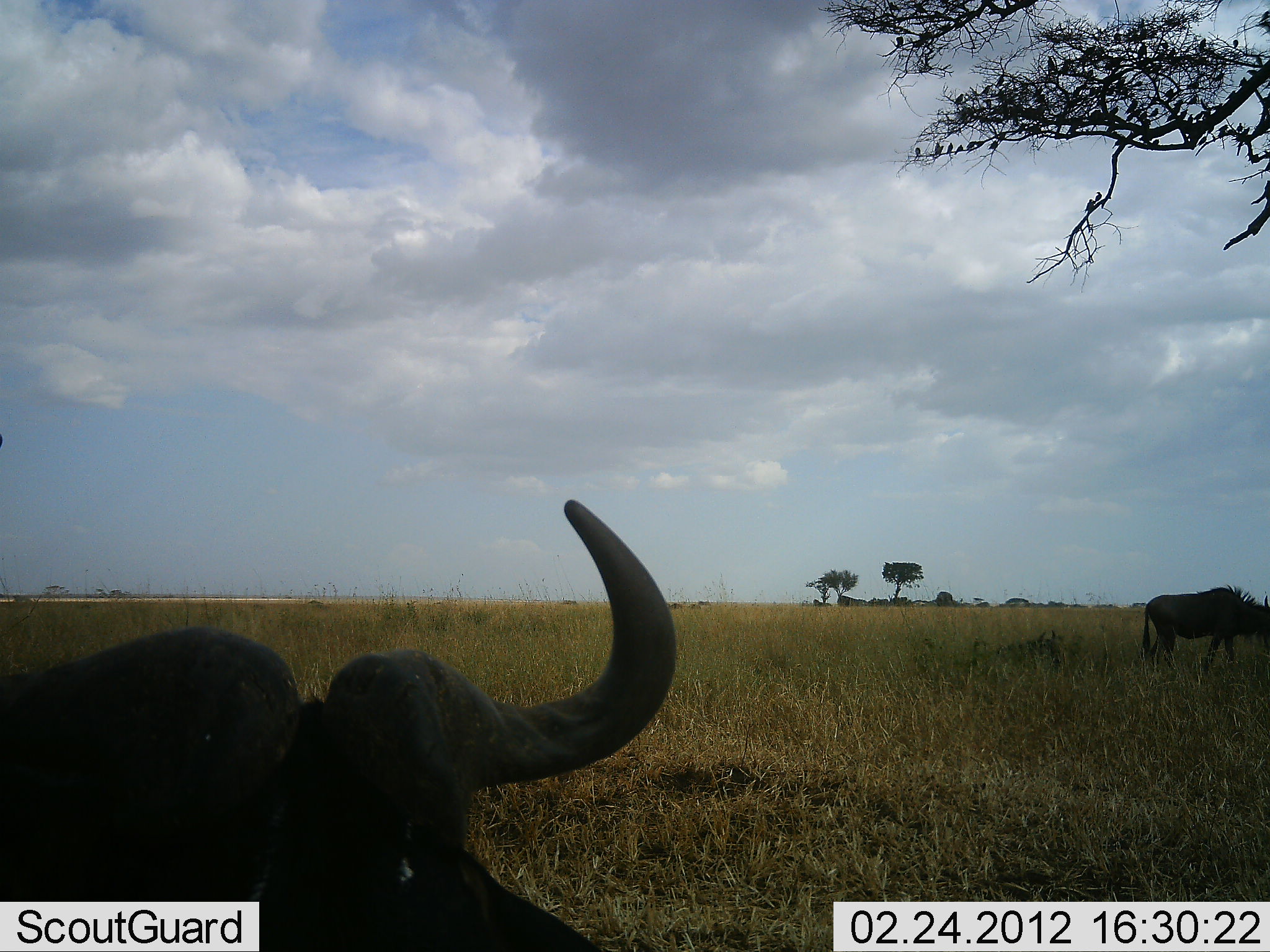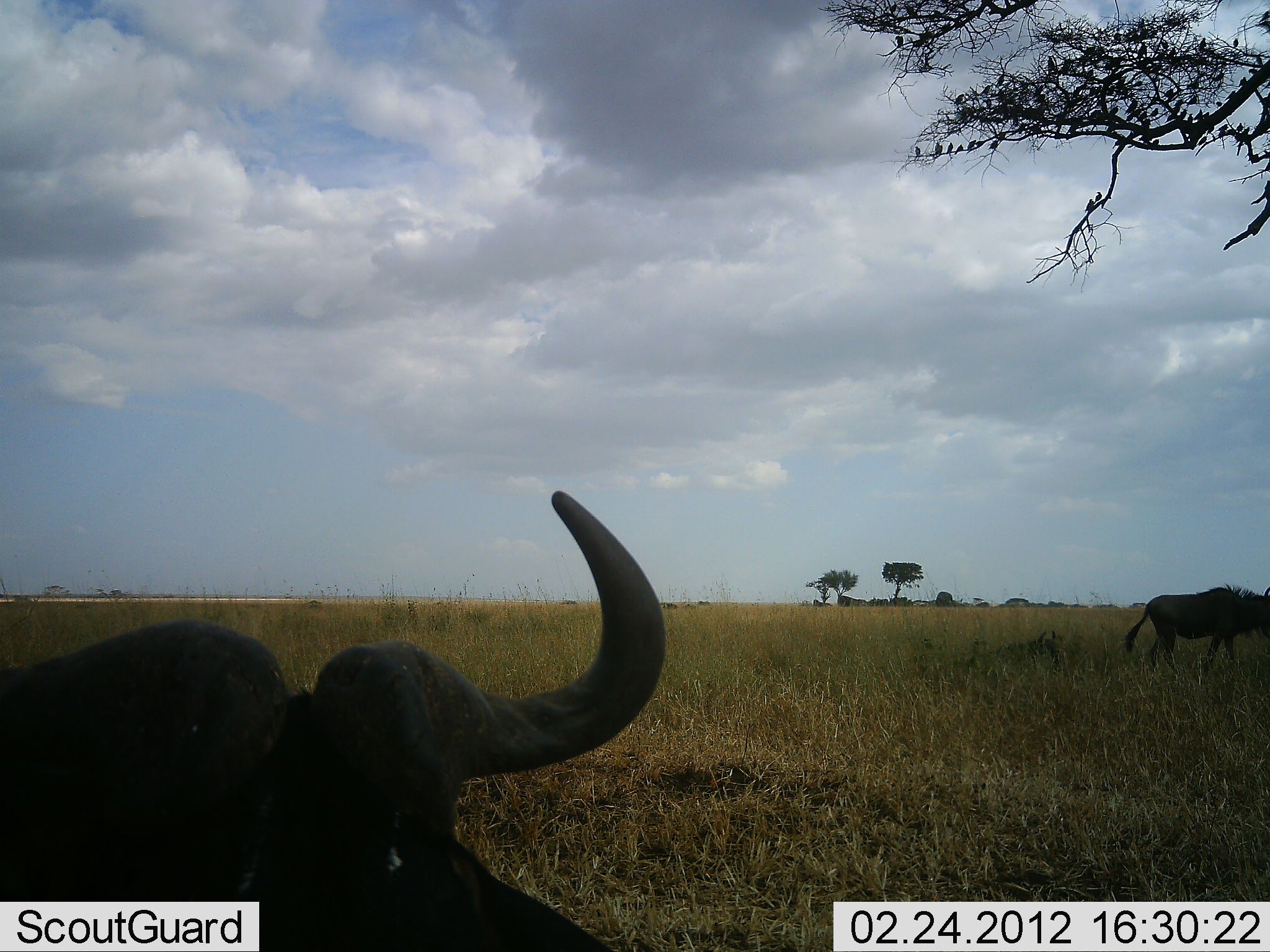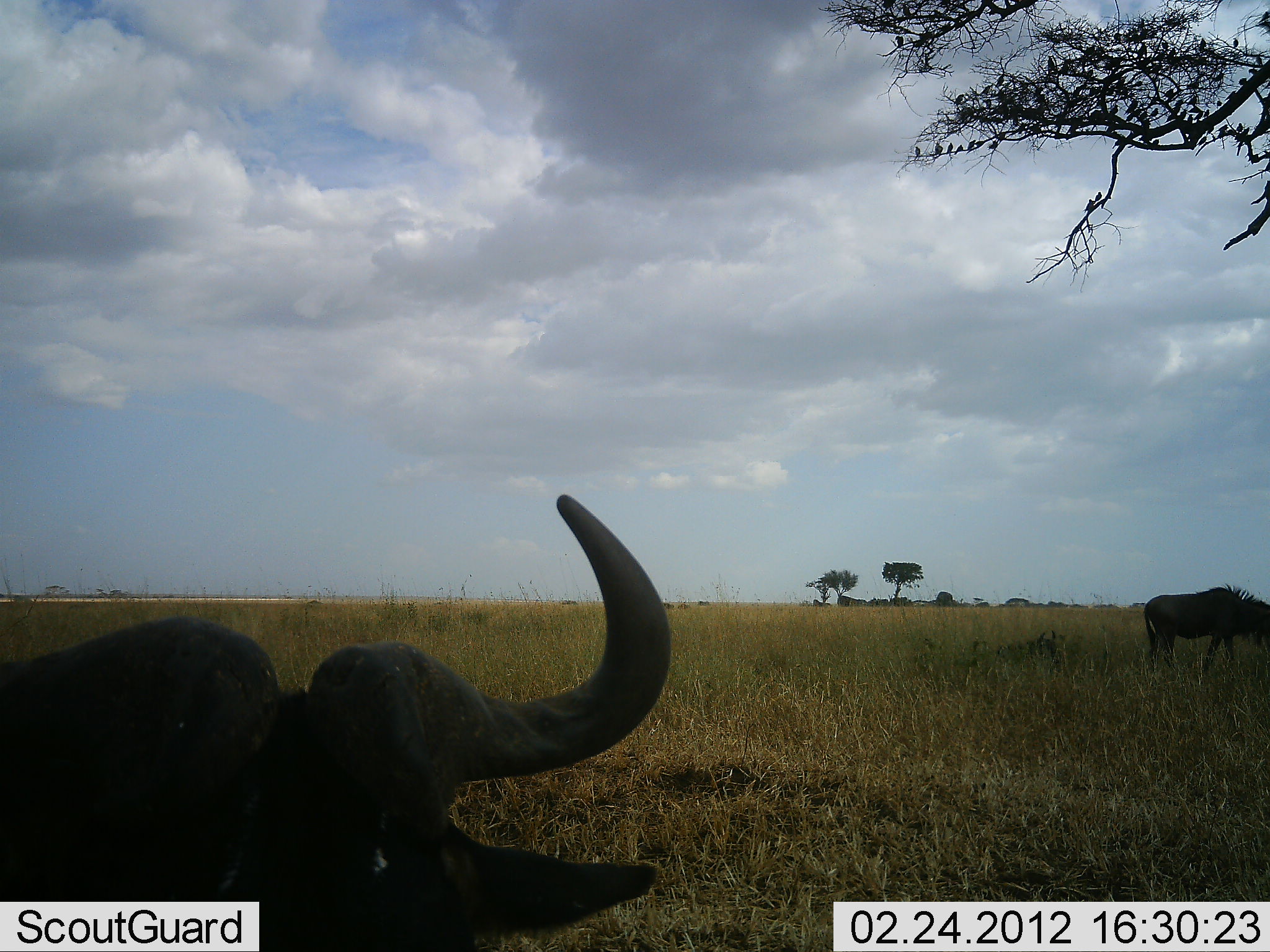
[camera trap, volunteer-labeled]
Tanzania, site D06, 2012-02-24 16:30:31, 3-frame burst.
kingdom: Animalia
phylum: Chordata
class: Mammalia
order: Artiodactyla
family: Bovidae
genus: Connochaetes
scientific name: Connochaetes taurinus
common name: blue wildebeest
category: wildebeest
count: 2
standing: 64%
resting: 68%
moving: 16%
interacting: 0%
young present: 0%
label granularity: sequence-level